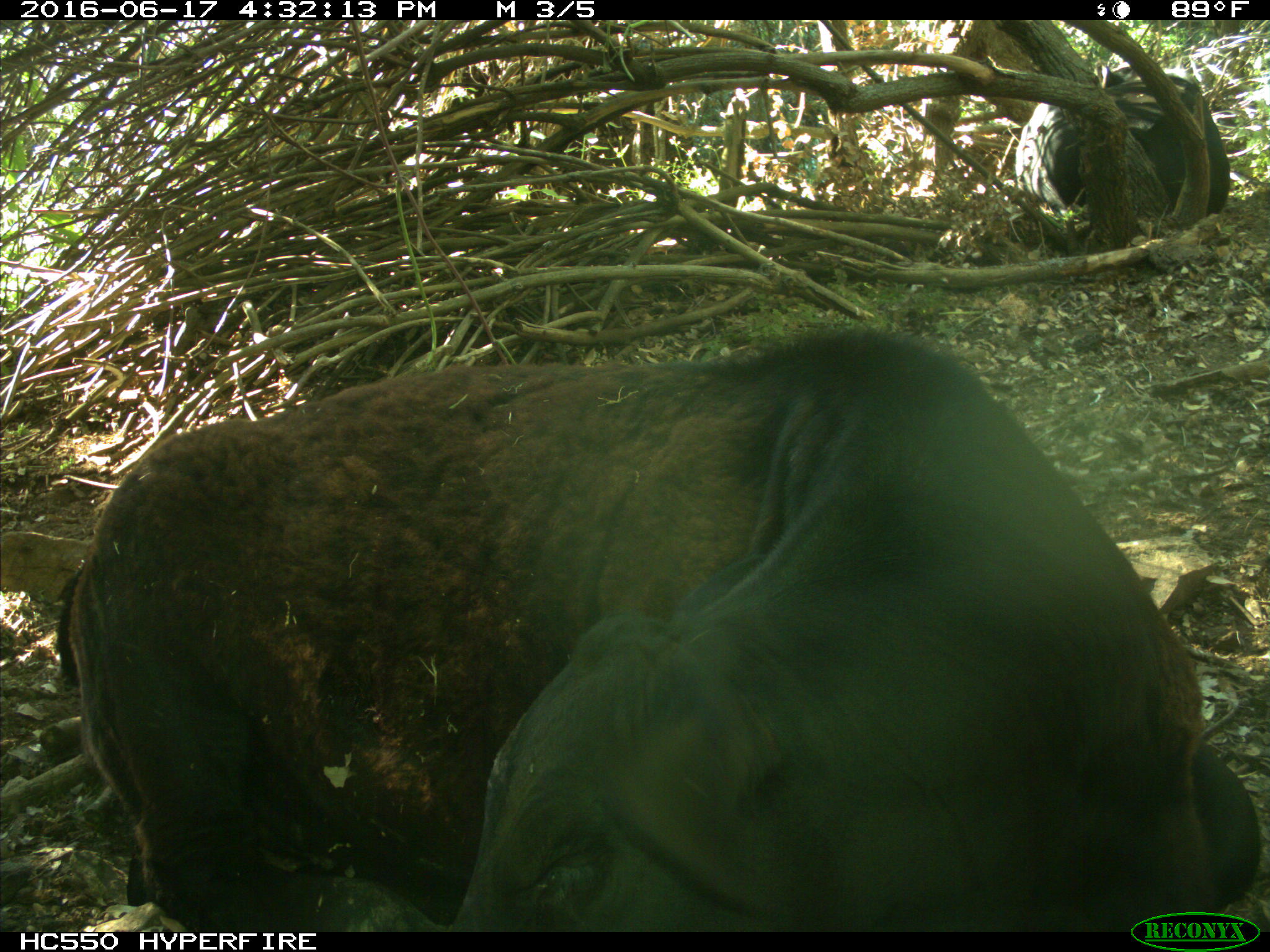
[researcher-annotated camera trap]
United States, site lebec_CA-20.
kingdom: Animalia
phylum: Chordata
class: Mammalia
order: Artiodactyla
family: Bovidae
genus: Bos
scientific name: Bos taurus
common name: domestic cow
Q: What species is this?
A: Bos taurus (domestic cow).